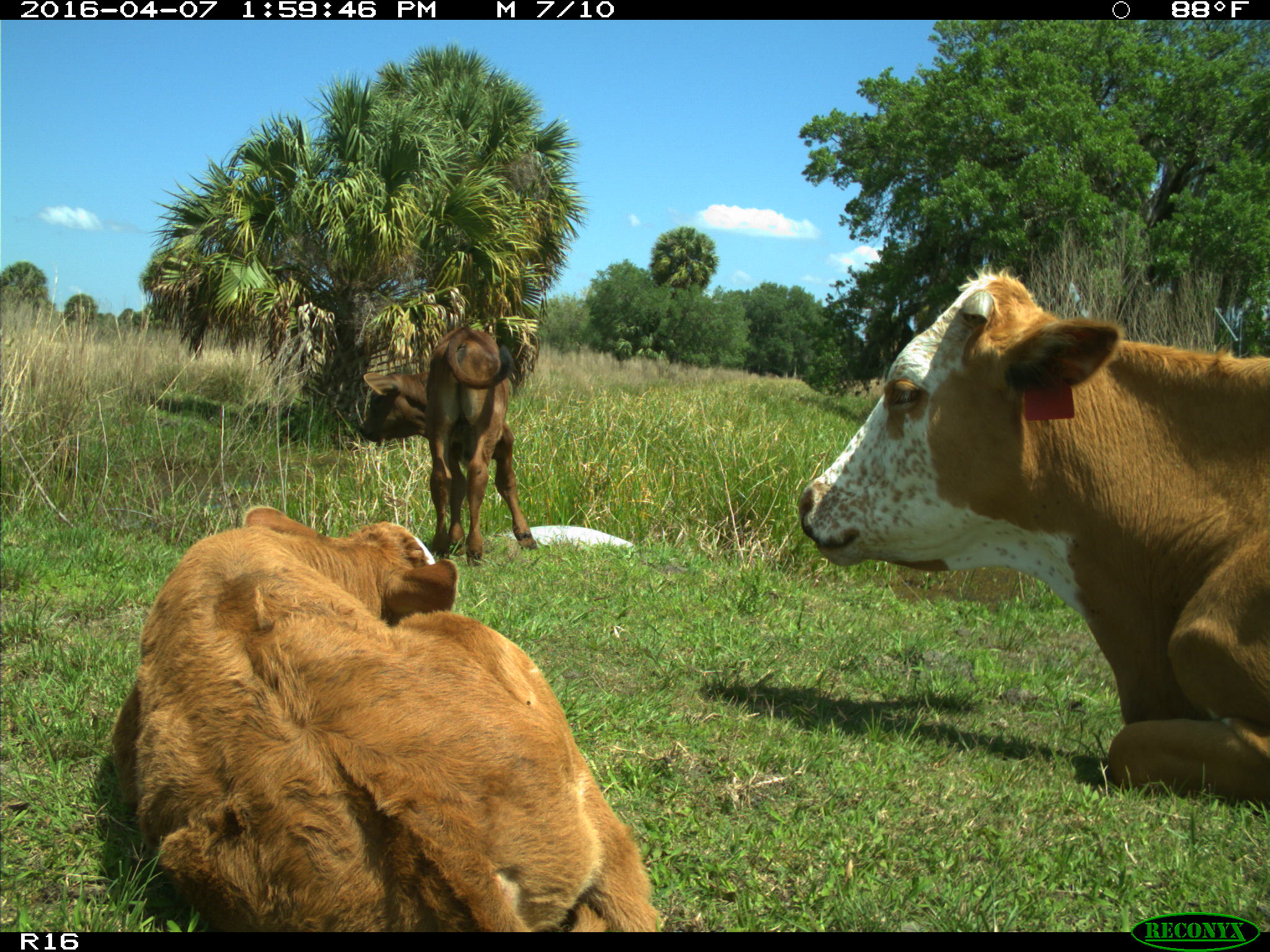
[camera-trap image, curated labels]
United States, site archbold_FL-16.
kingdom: Animalia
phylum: Chordata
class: Mammalia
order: Artiodactyla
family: Bovidae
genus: Bos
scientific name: Bos taurus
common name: domestic cow